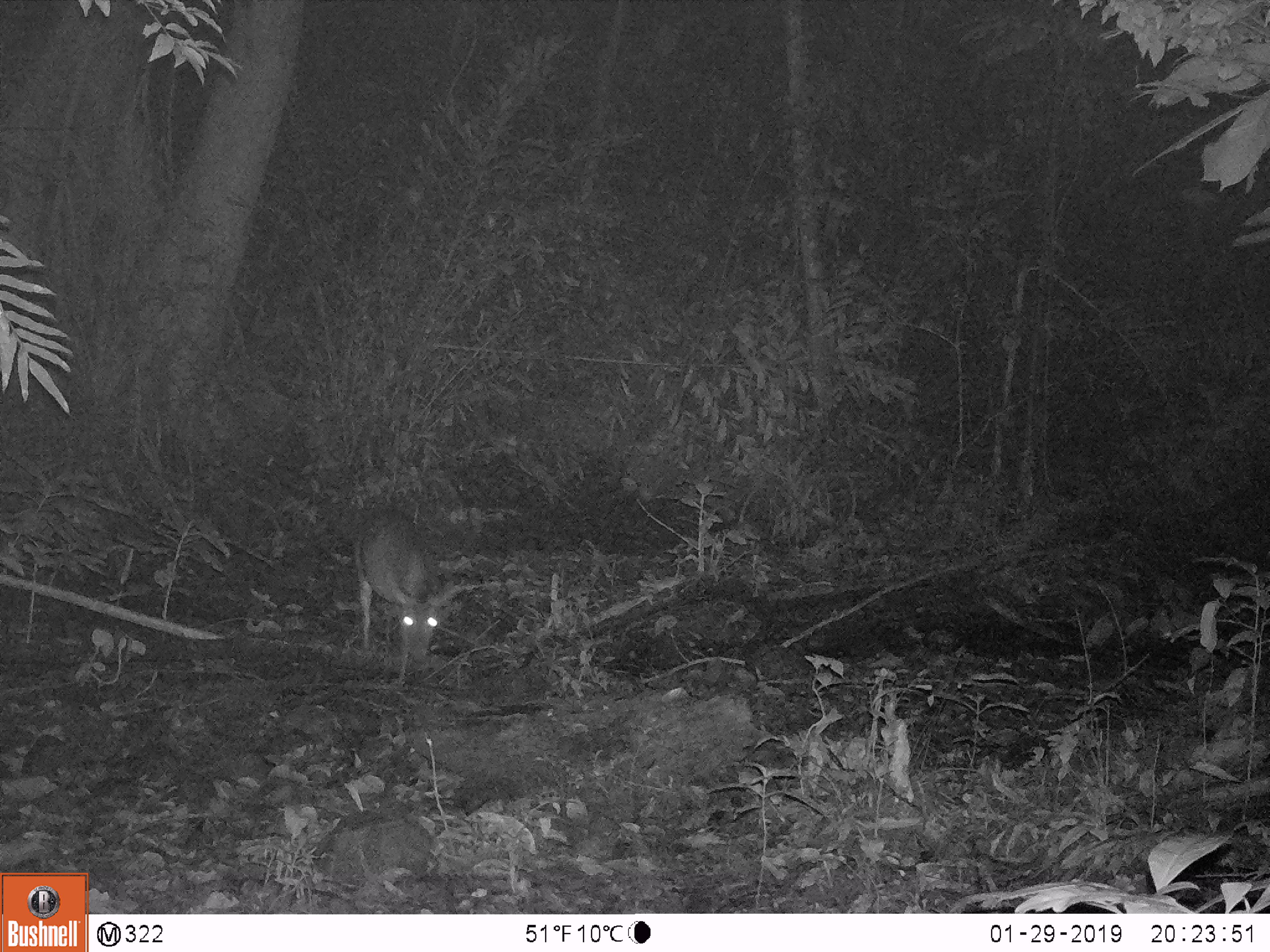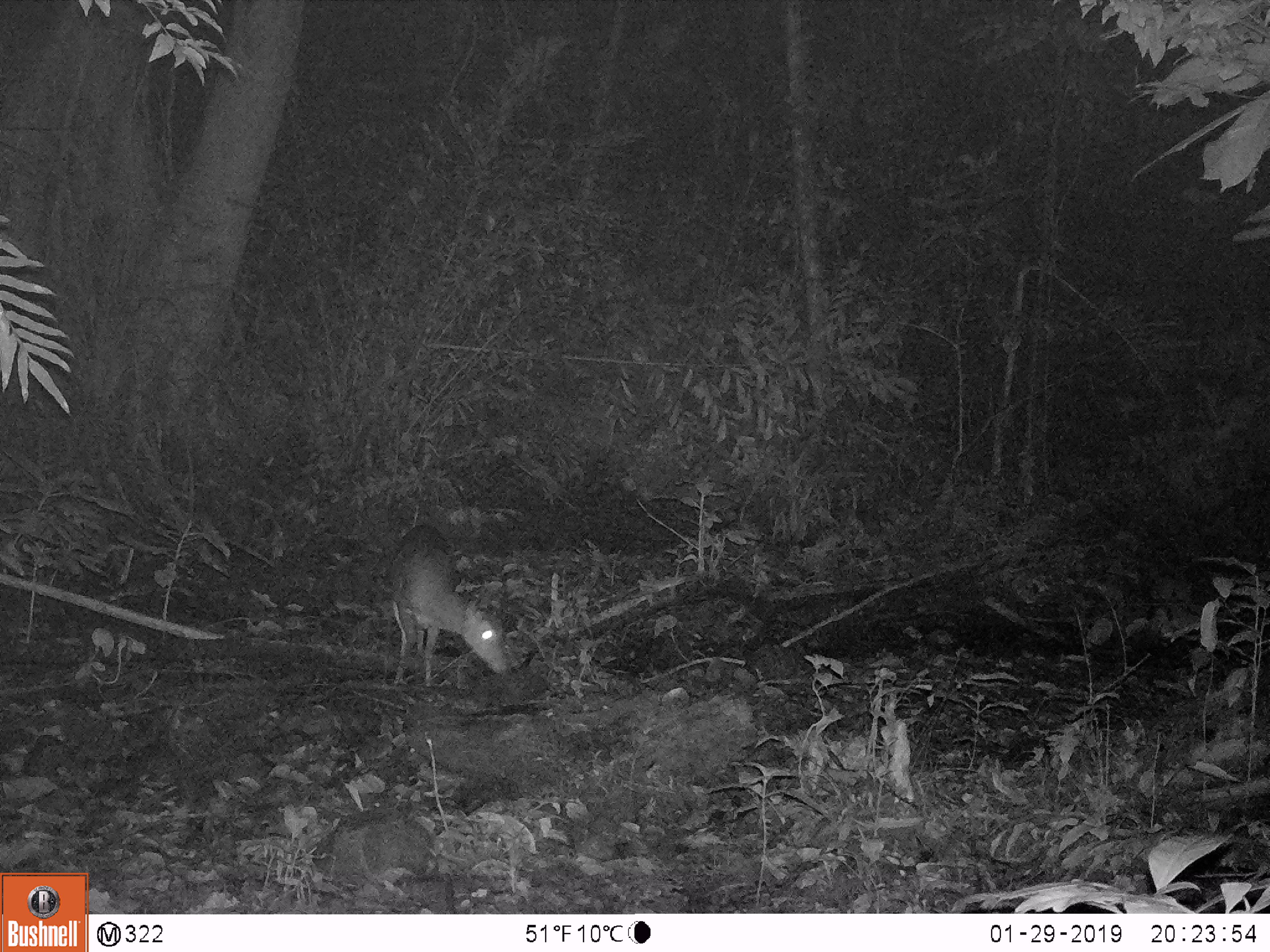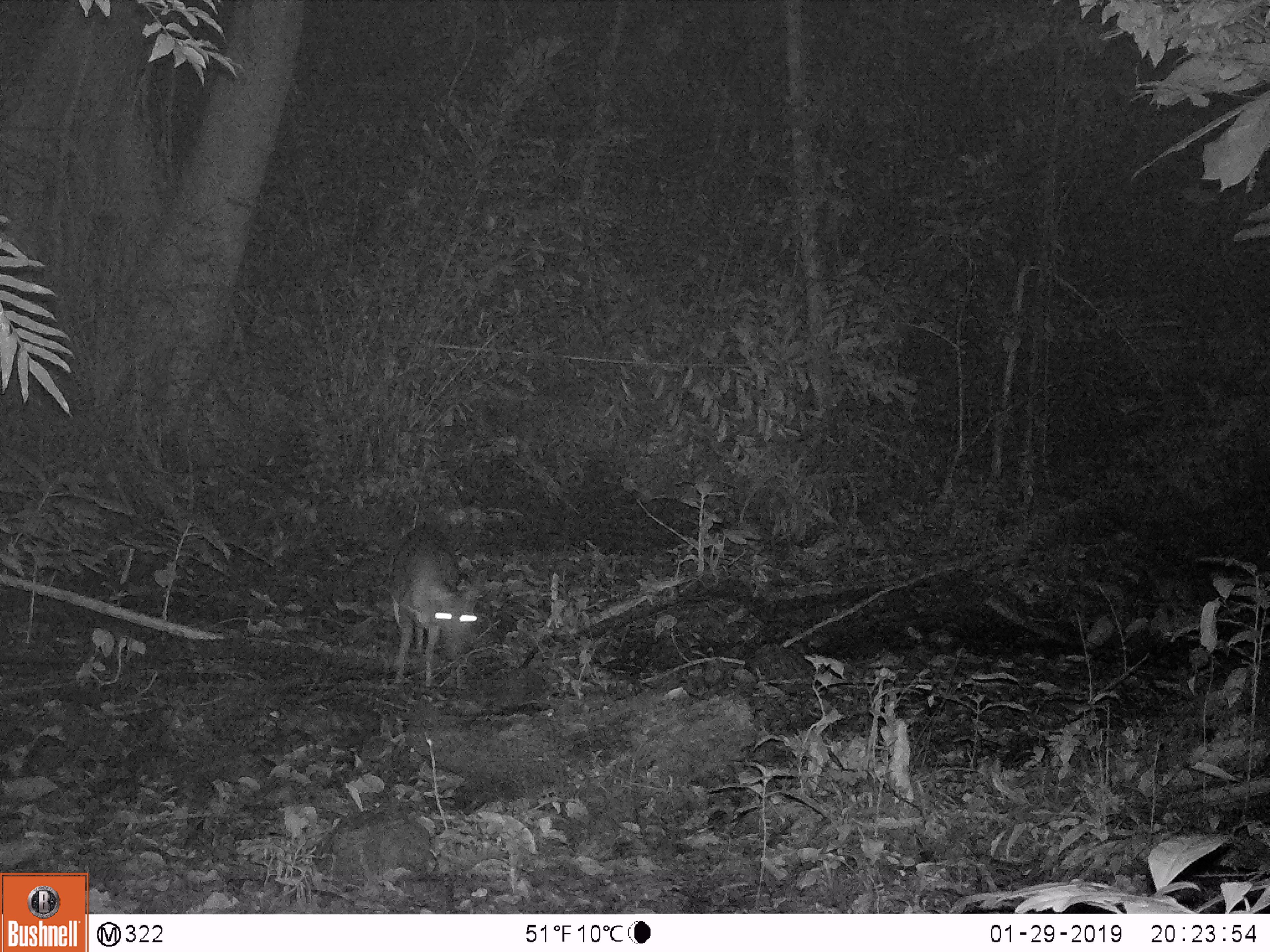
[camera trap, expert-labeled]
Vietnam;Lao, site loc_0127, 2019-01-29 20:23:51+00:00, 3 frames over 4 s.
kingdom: Animalia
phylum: Chordata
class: Mammalia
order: Artiodactyla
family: Cervidae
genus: Muntiacus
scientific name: Muntiacus rooseveltorum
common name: roosevelt's muntjac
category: roosevelts muntjac group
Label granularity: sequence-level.